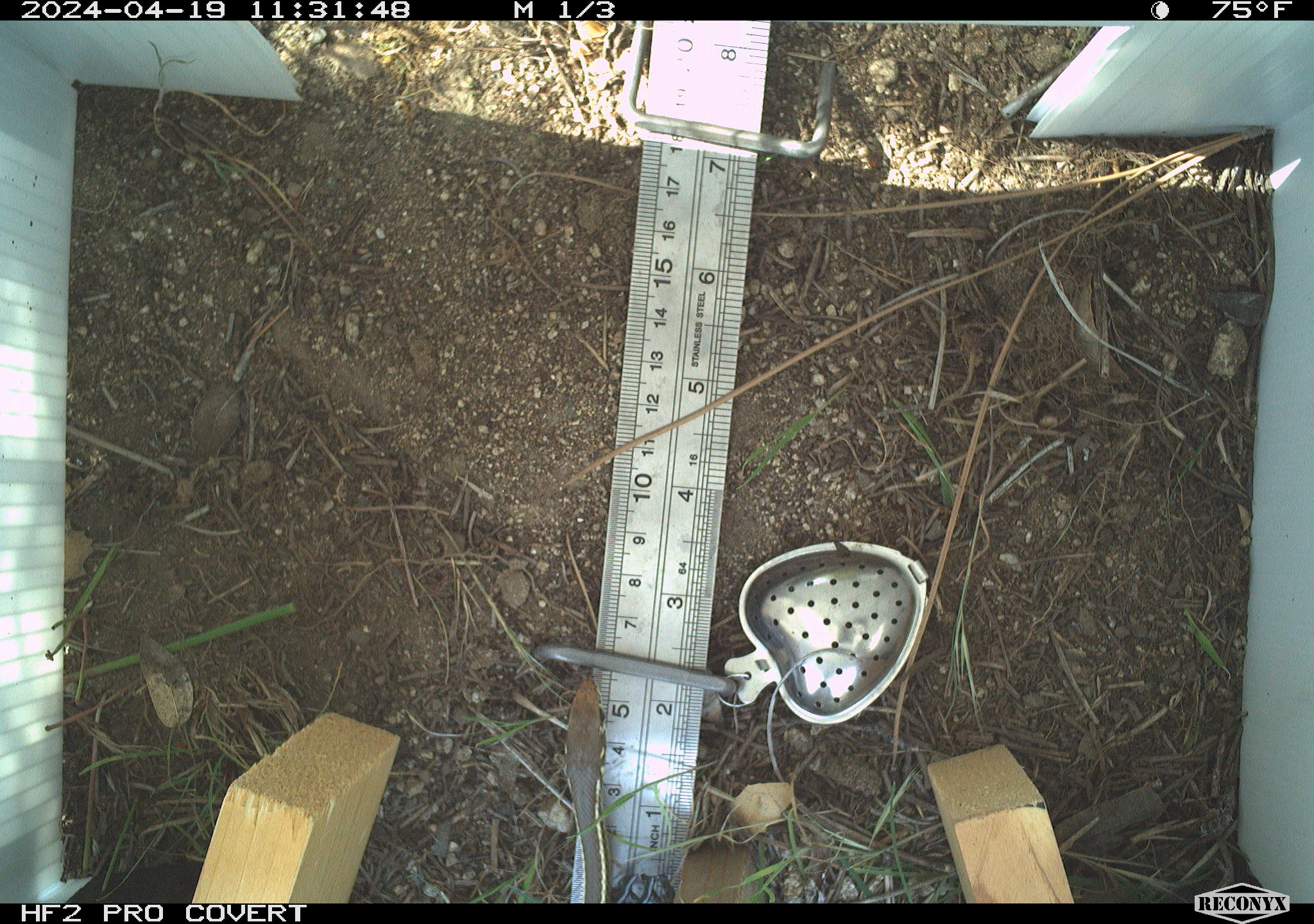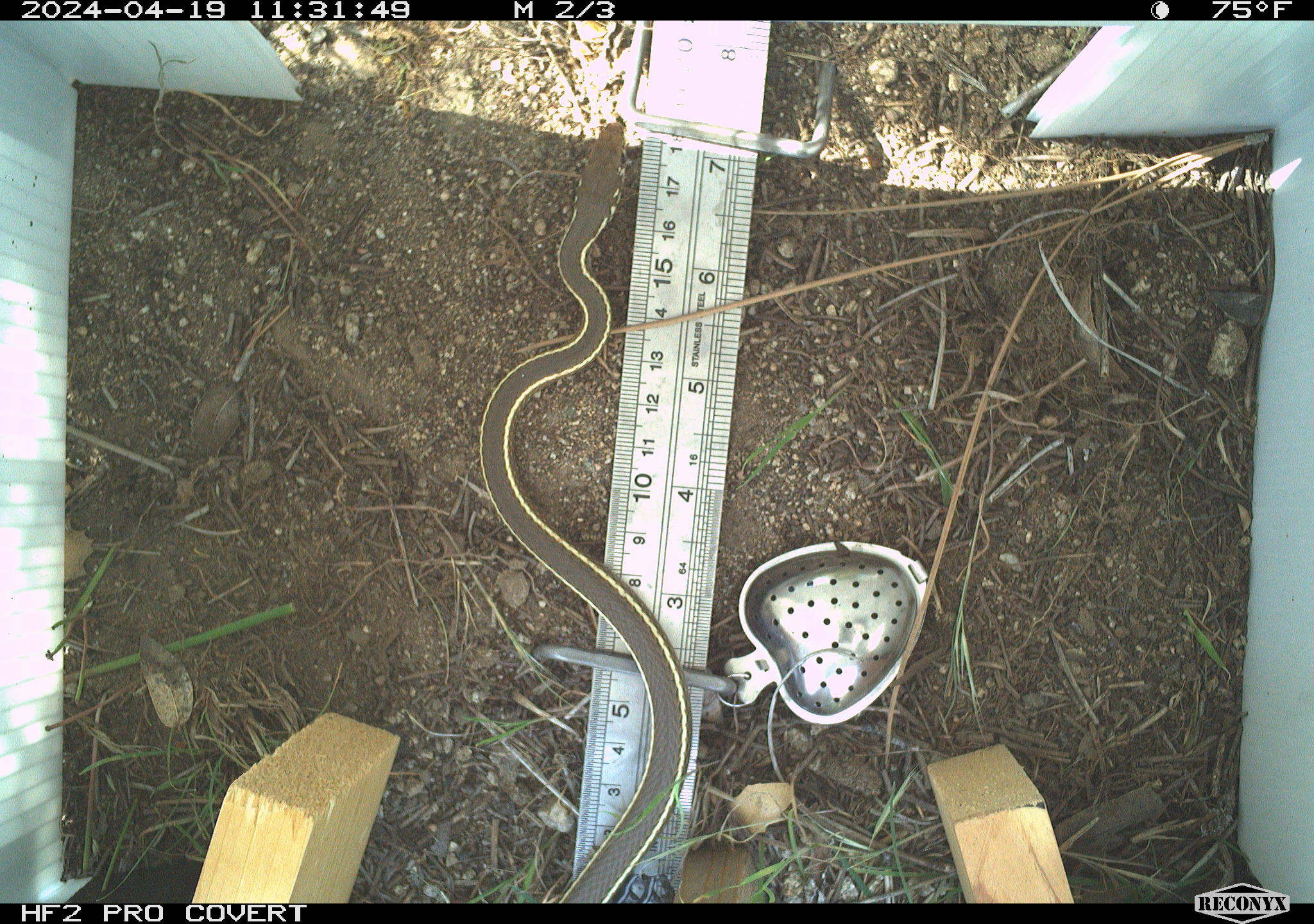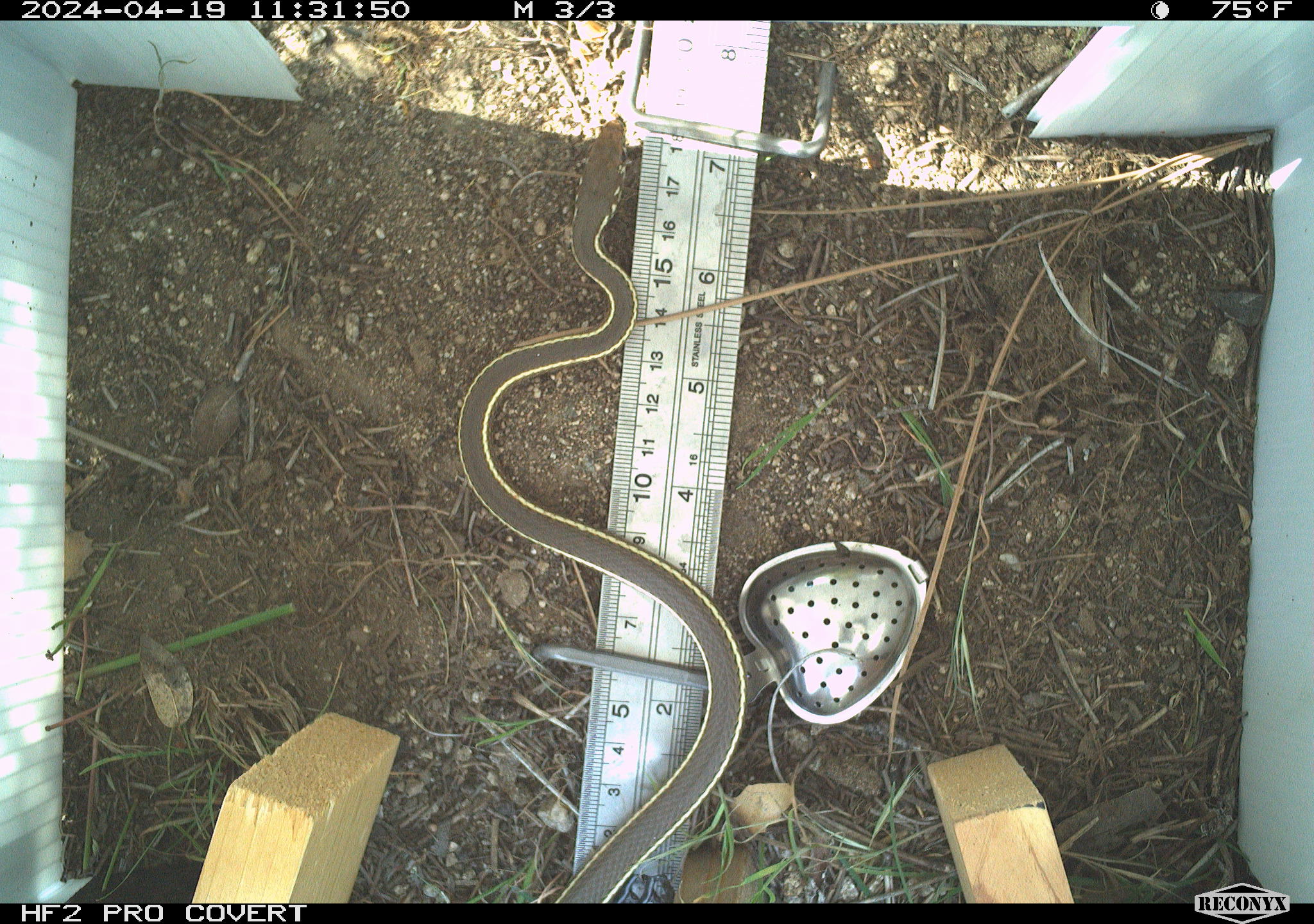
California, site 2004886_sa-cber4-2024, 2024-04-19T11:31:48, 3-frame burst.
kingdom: Animalia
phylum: Chordata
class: Reptilia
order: Squamata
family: Colubridae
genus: Masticophis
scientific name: Masticophis lateralis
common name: striped racer